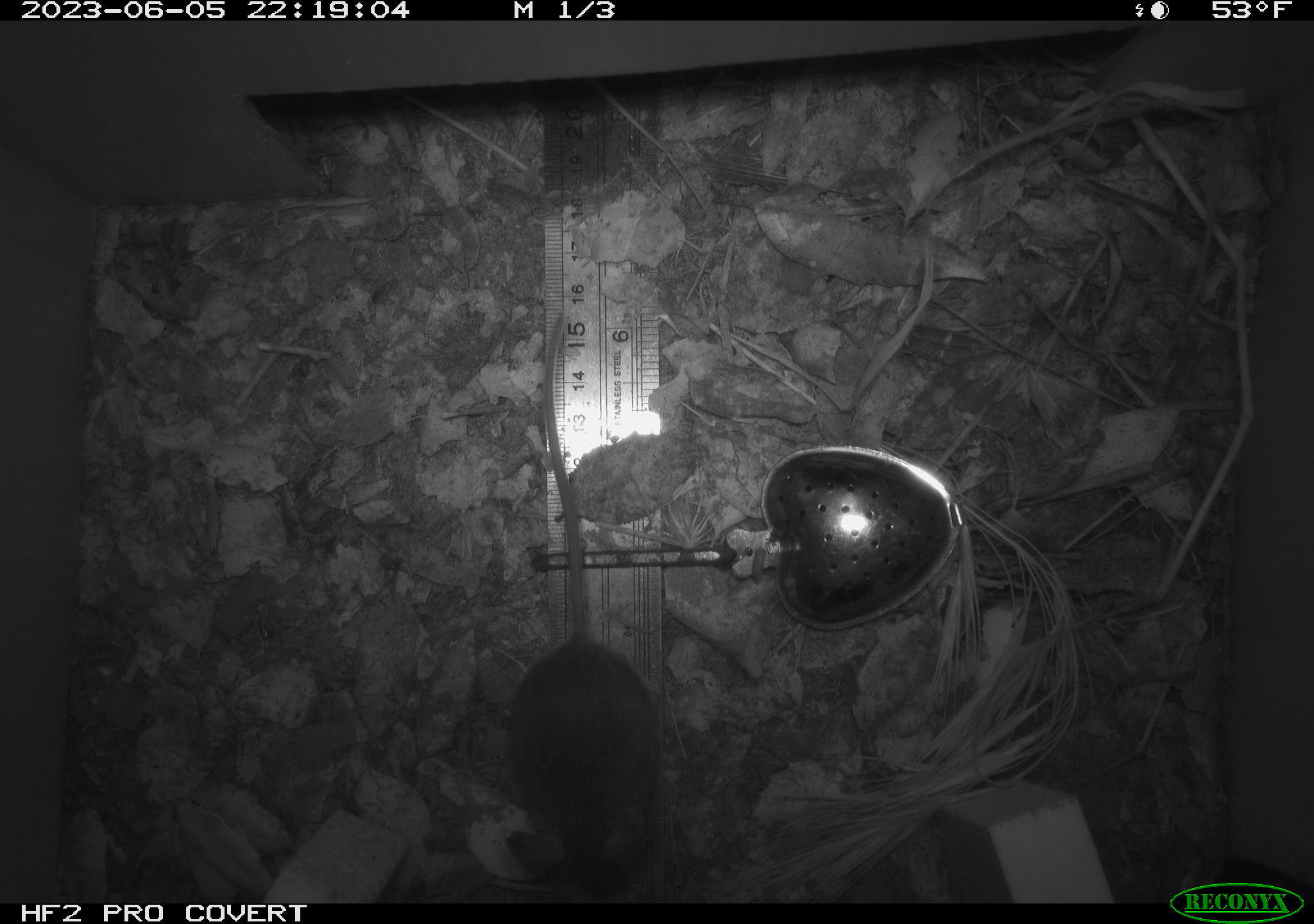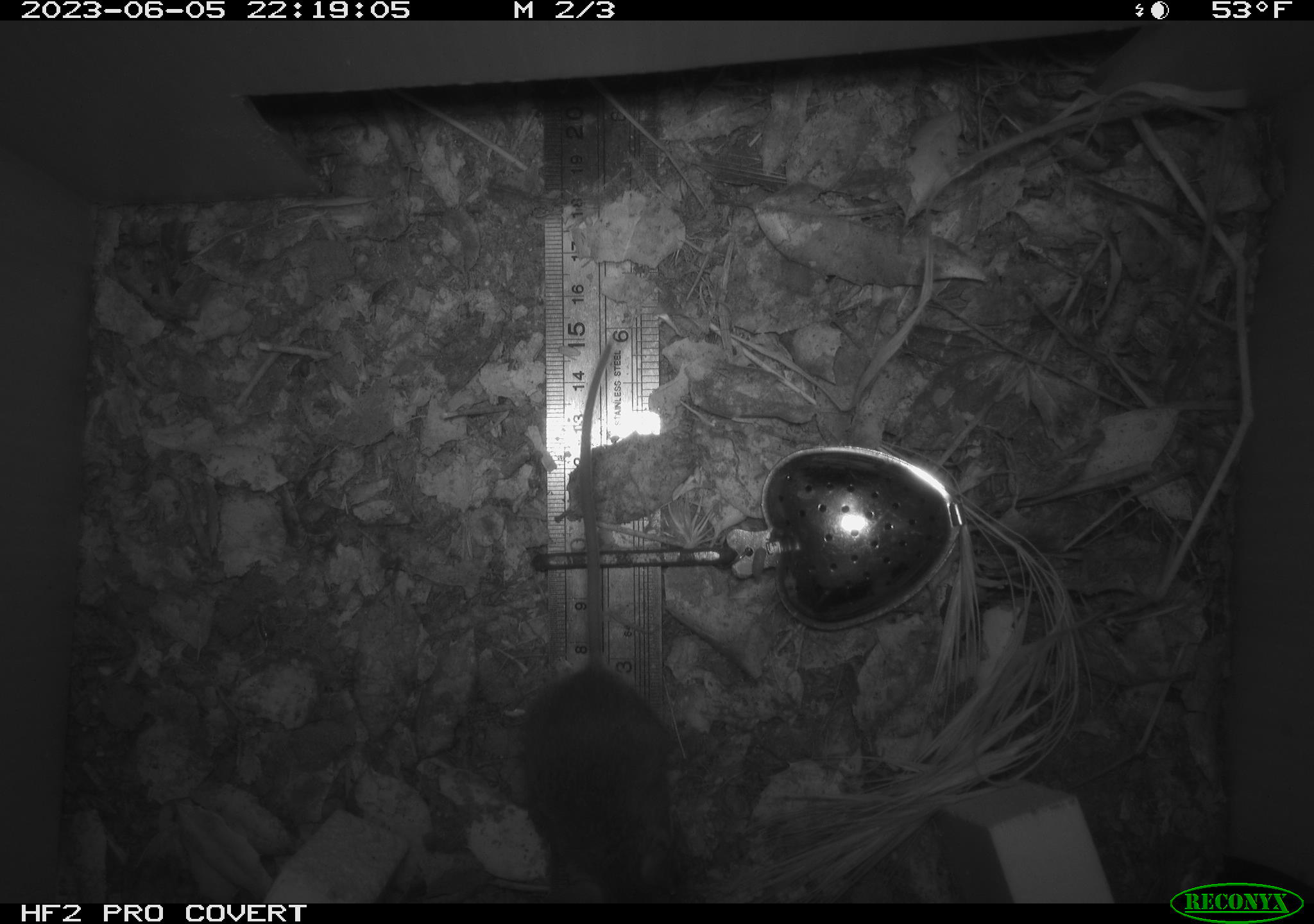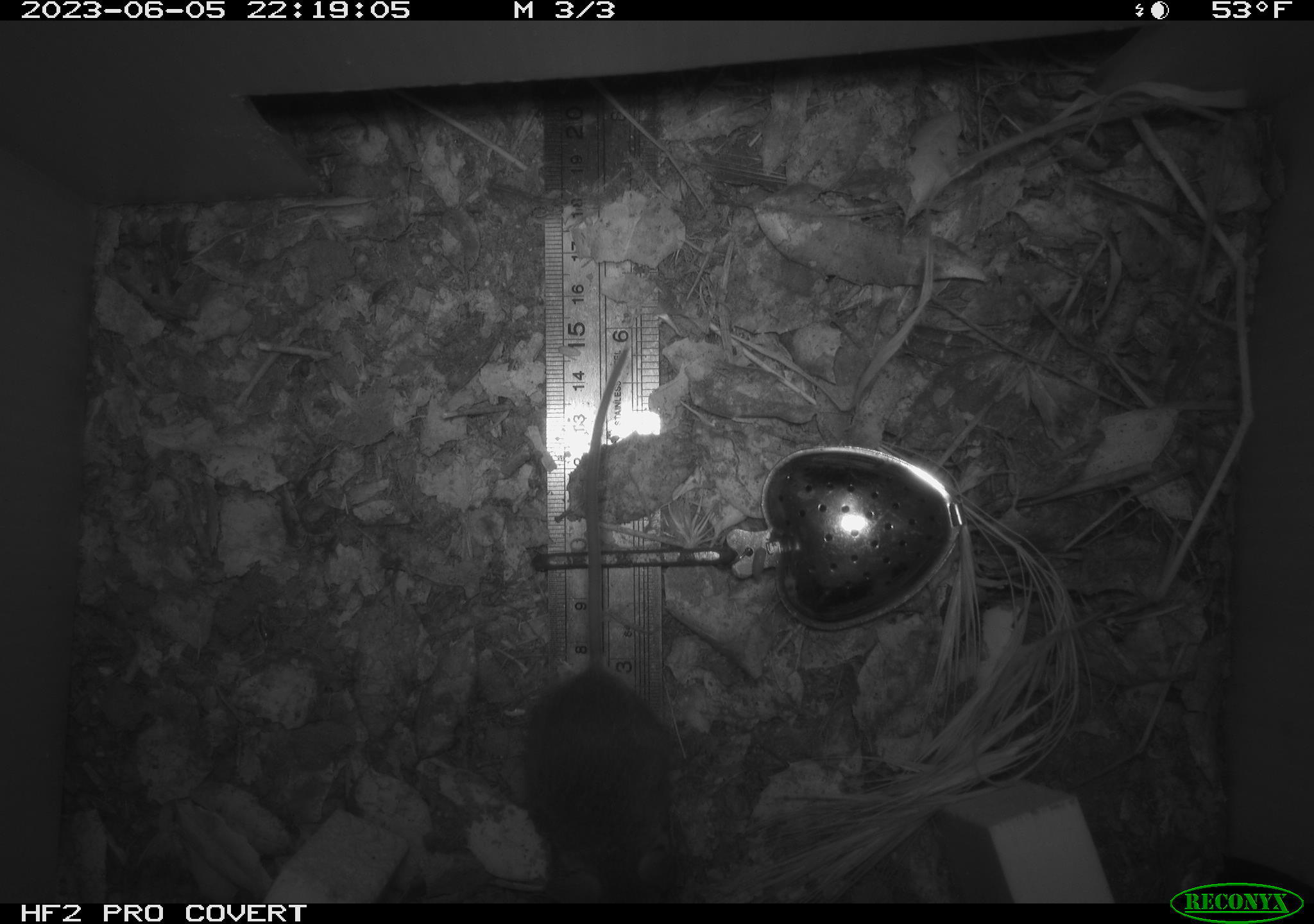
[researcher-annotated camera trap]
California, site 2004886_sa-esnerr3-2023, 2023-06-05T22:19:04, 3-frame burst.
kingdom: Animalia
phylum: Chordata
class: Mammalia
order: Rodentia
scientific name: Rodentia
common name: mouse species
Mouse species (Rodentia).